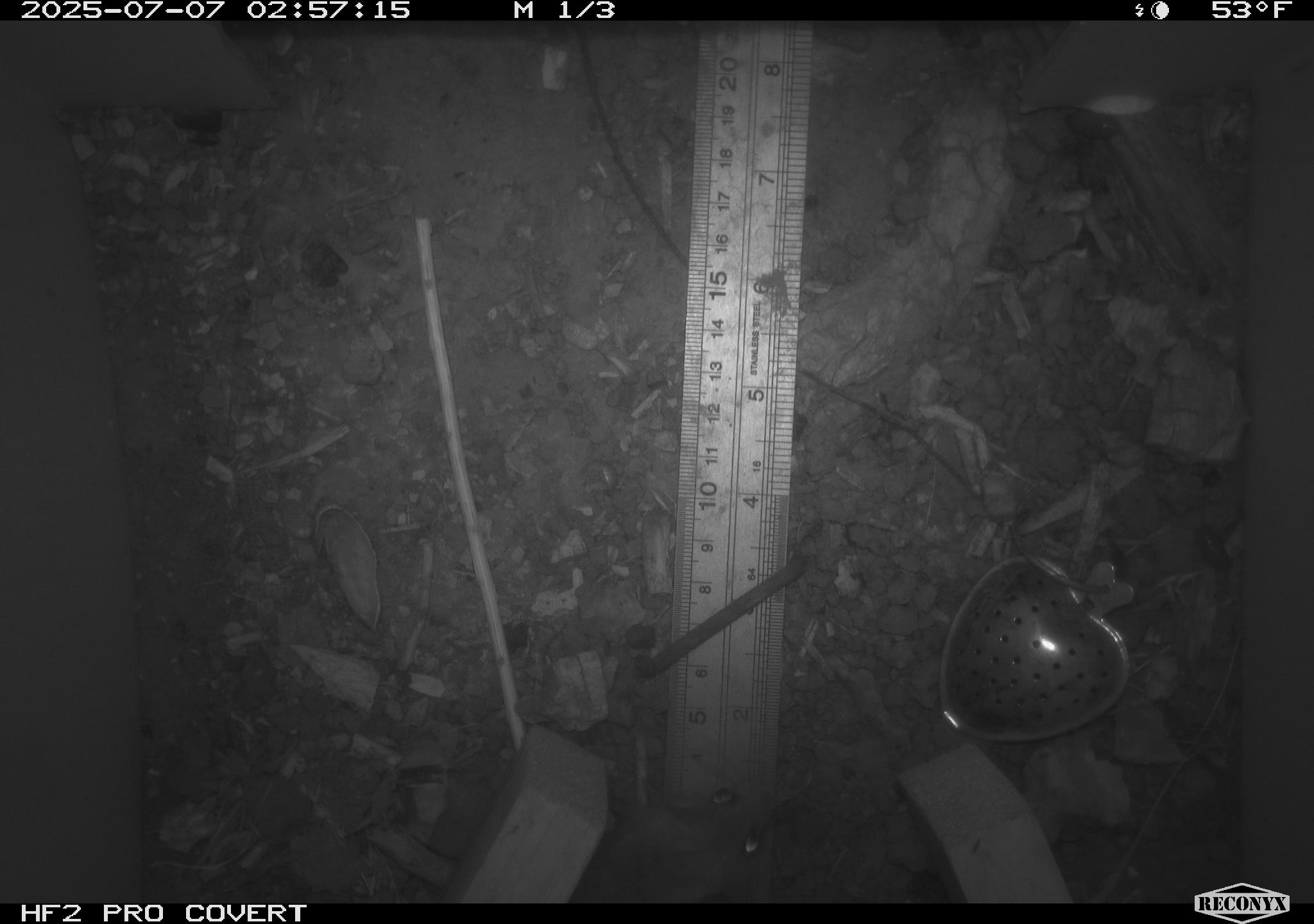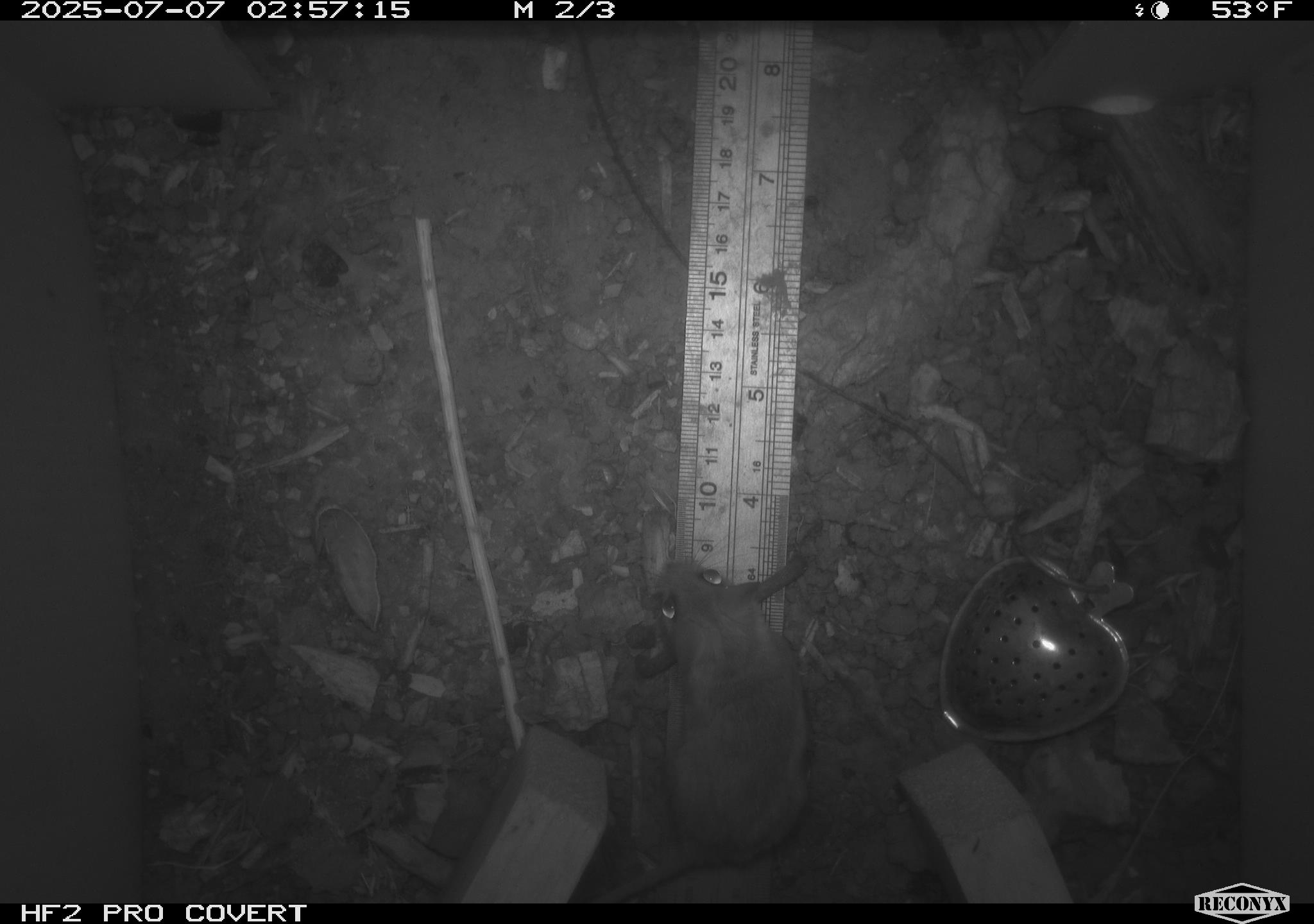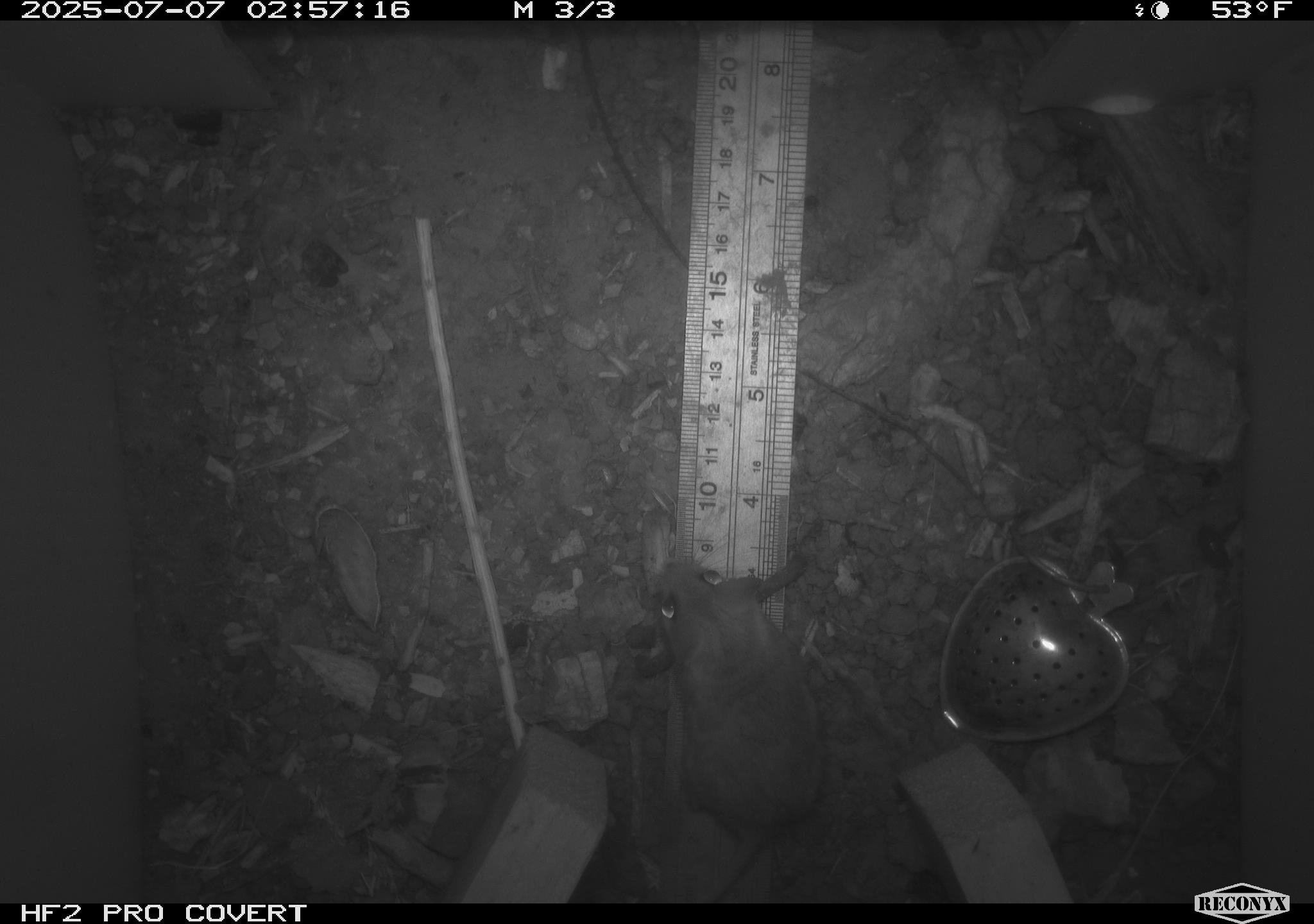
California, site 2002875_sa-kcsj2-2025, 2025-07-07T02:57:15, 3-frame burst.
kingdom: Animalia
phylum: Chordata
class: Mammalia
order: Rodentia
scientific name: Rodentia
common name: rodent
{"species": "rodent (Rodentia)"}